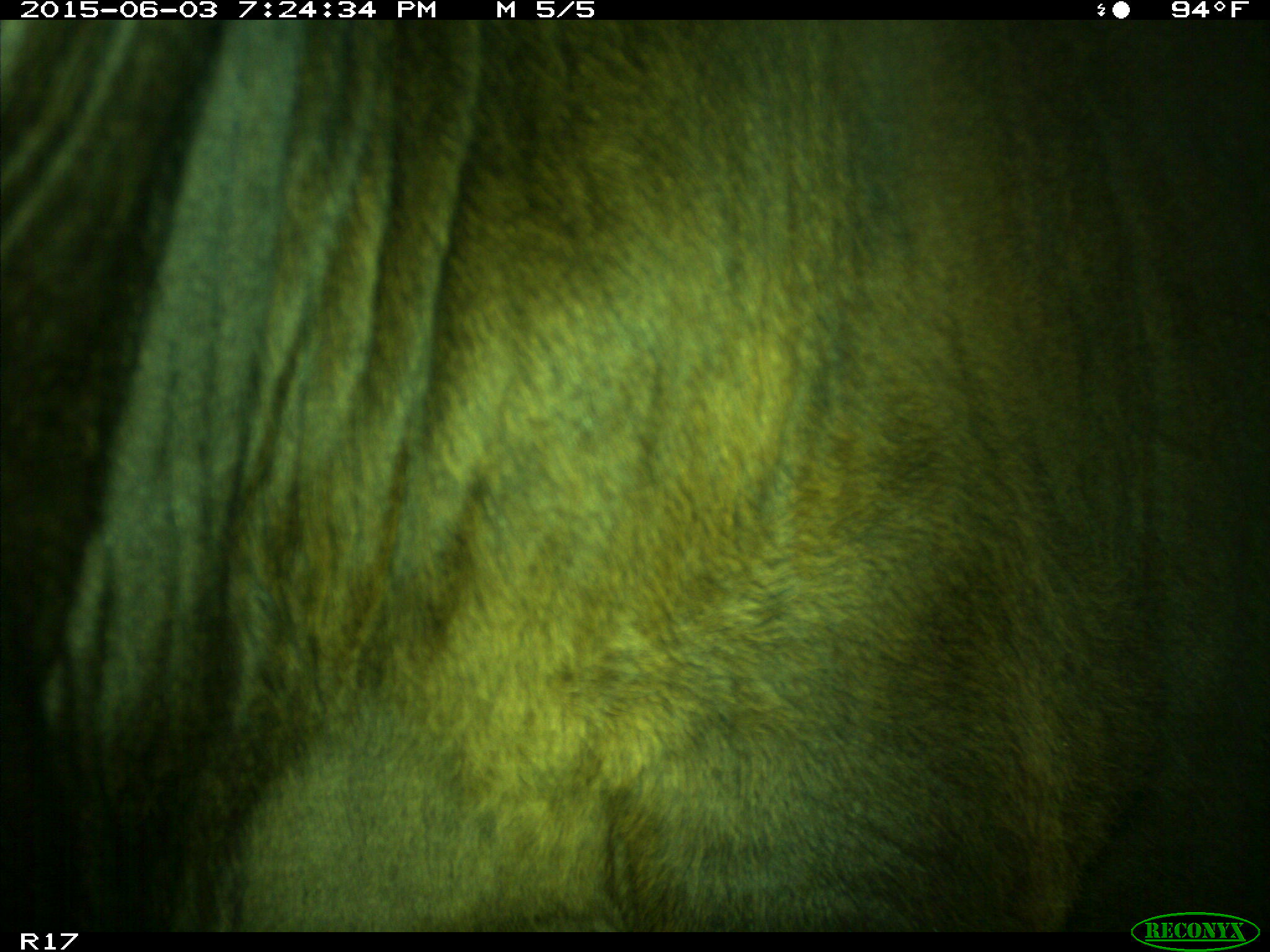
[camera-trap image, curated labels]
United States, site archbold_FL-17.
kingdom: Animalia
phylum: Chordata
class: Mammalia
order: Artiodactyla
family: Bovidae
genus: Bos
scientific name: Bos taurus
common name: domestic cow